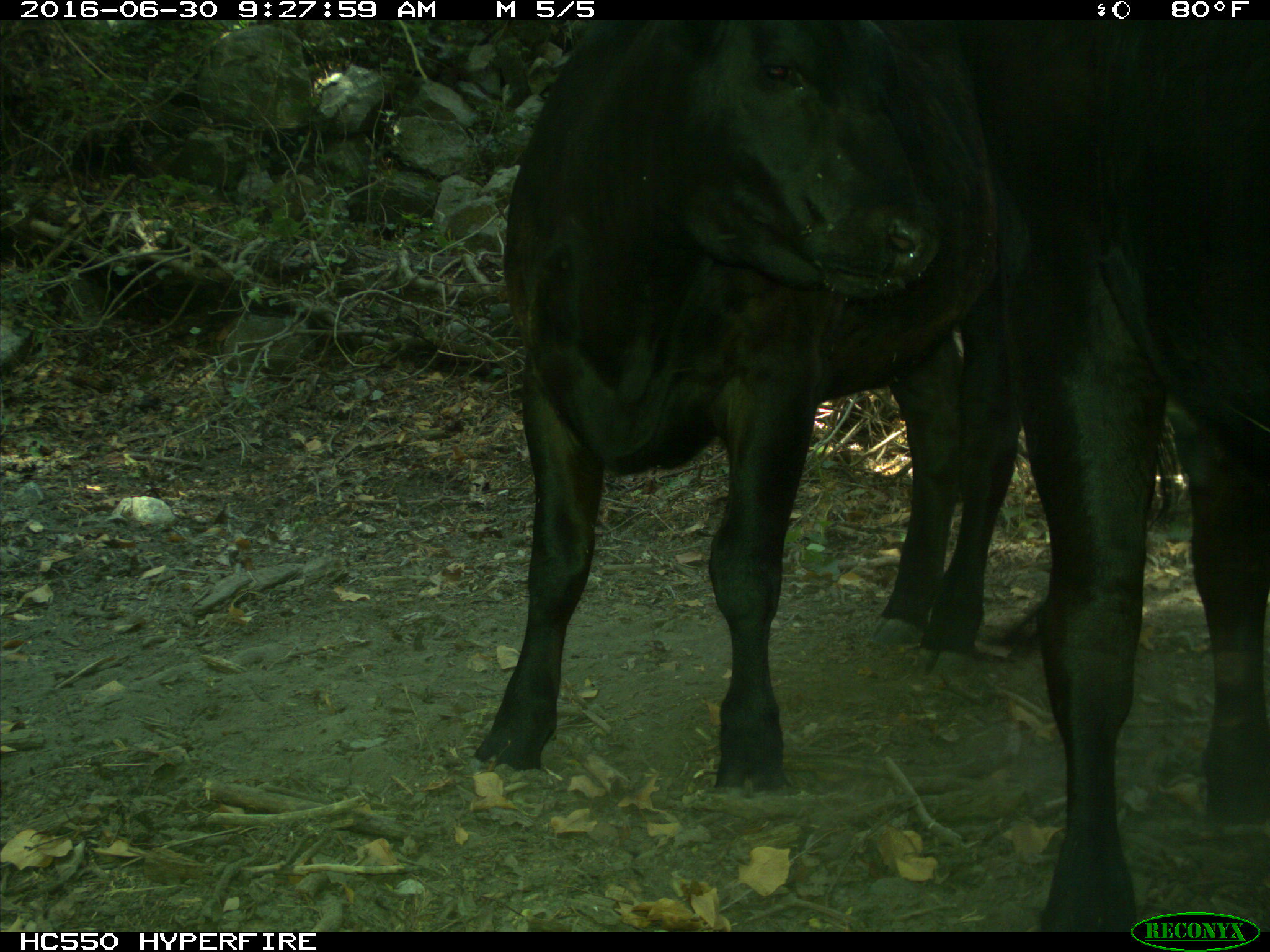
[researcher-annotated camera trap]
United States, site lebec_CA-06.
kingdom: Animalia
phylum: Chordata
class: Mammalia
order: Artiodactyla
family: Bovidae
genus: Bos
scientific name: Bos taurus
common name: domestic cow